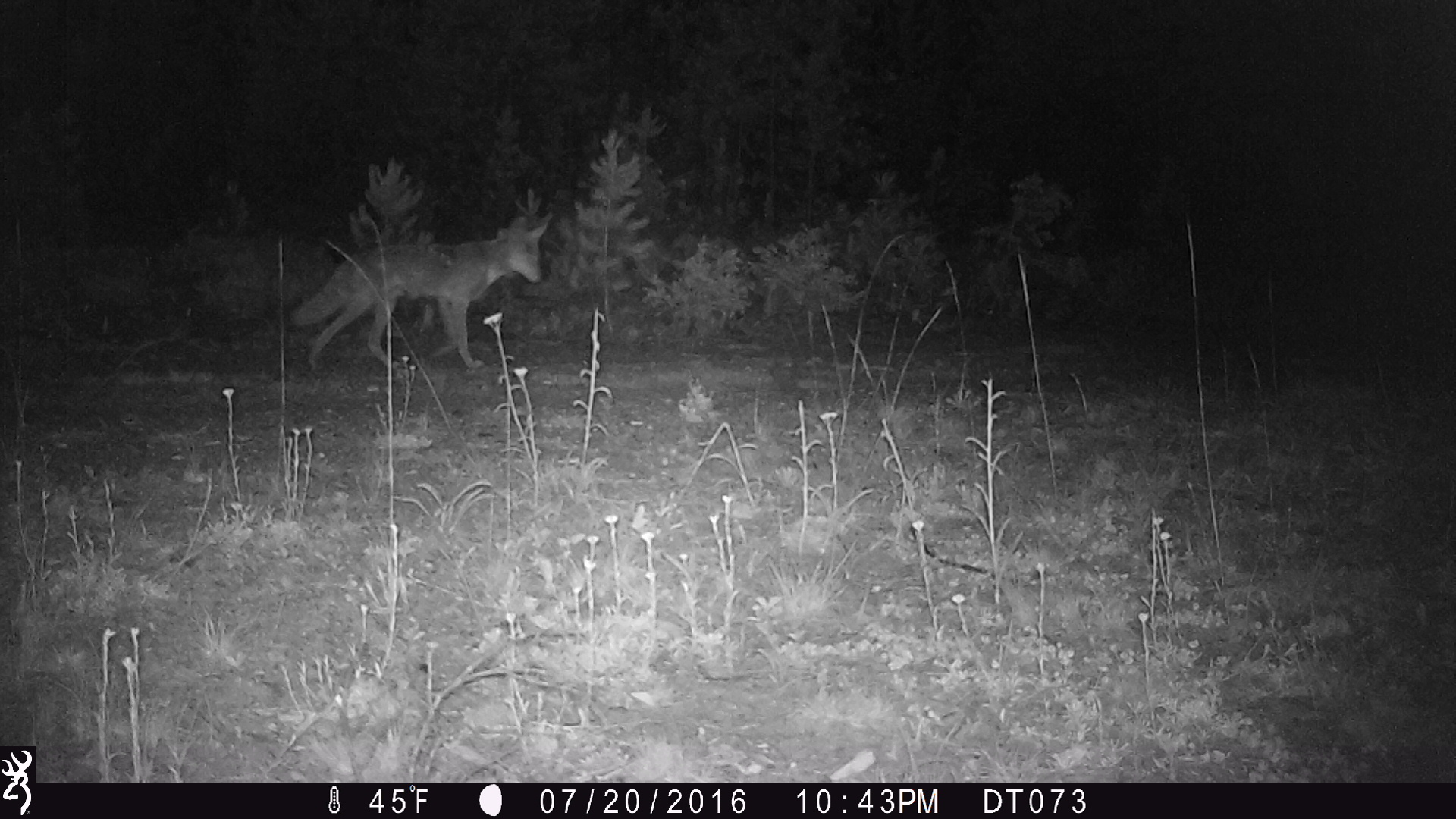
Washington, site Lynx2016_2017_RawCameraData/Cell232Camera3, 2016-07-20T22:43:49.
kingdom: Animalia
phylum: Chordata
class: Mammalia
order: Carnivora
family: Canidae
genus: Canis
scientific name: Canis latrans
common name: coyote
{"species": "Canis latrans (coyote)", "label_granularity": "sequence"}